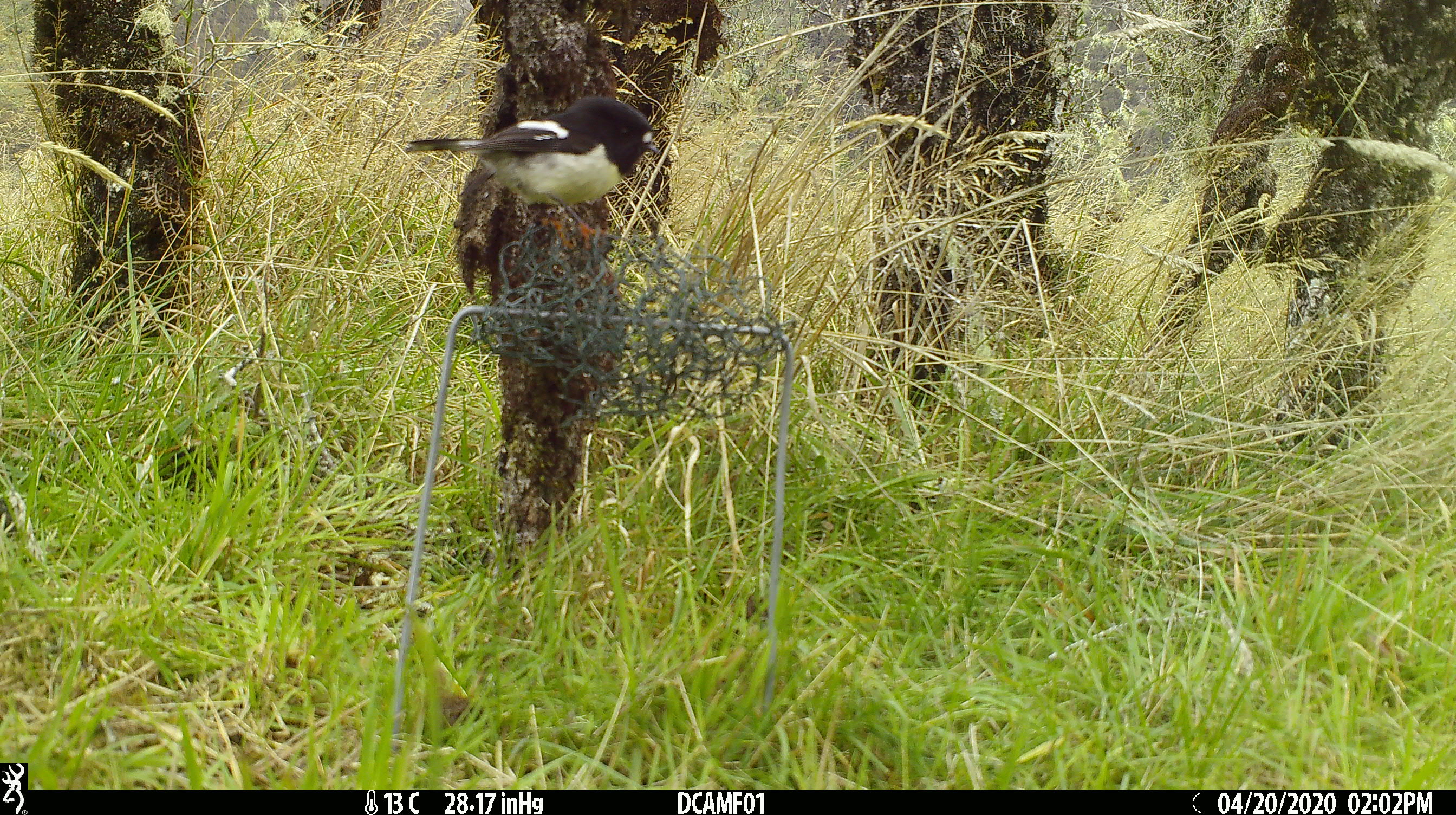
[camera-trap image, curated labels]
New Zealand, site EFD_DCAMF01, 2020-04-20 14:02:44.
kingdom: Animalia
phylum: Chordata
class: Aves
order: Passeriformes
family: Petroicidae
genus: Petroica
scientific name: Petroica macrocephala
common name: tomtit